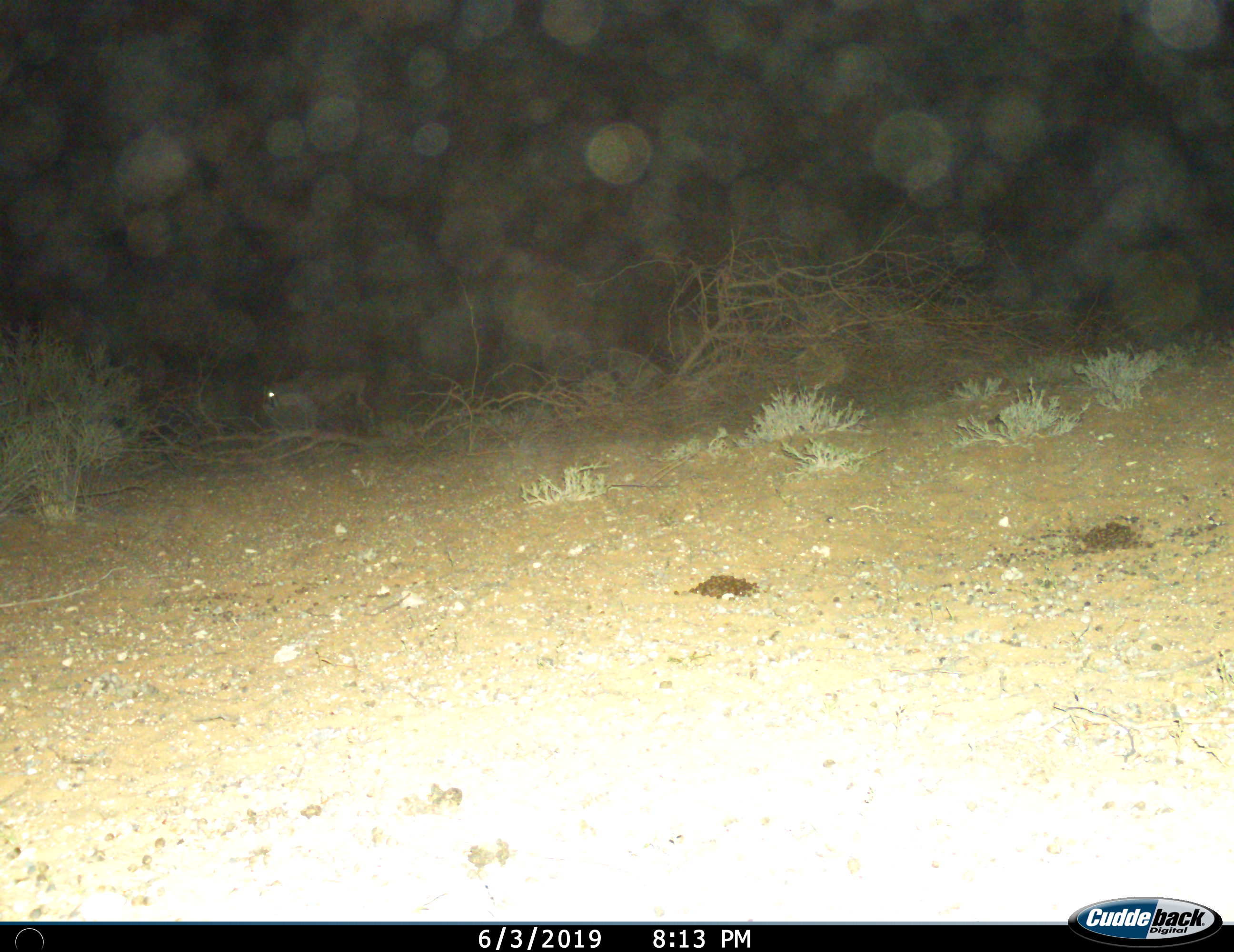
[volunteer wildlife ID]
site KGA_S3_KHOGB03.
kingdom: Animalia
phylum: Chordata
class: Mammalia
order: Artiodactyla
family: Bovidae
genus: Oryx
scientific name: Oryx gazella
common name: gemsbok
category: oryx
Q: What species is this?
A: Oryx (gemsbok) (Oryx gazella).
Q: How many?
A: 1.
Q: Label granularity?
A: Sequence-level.